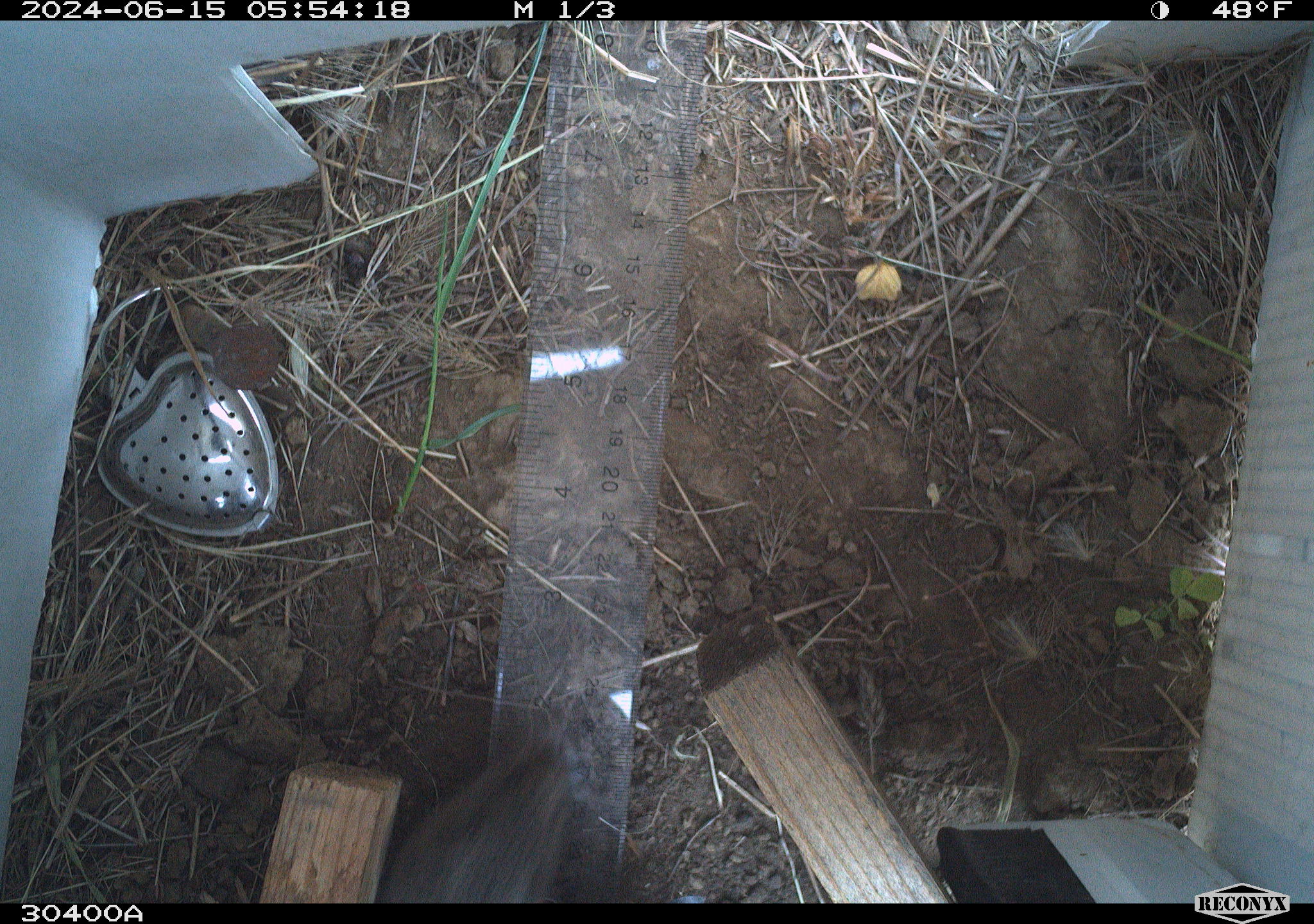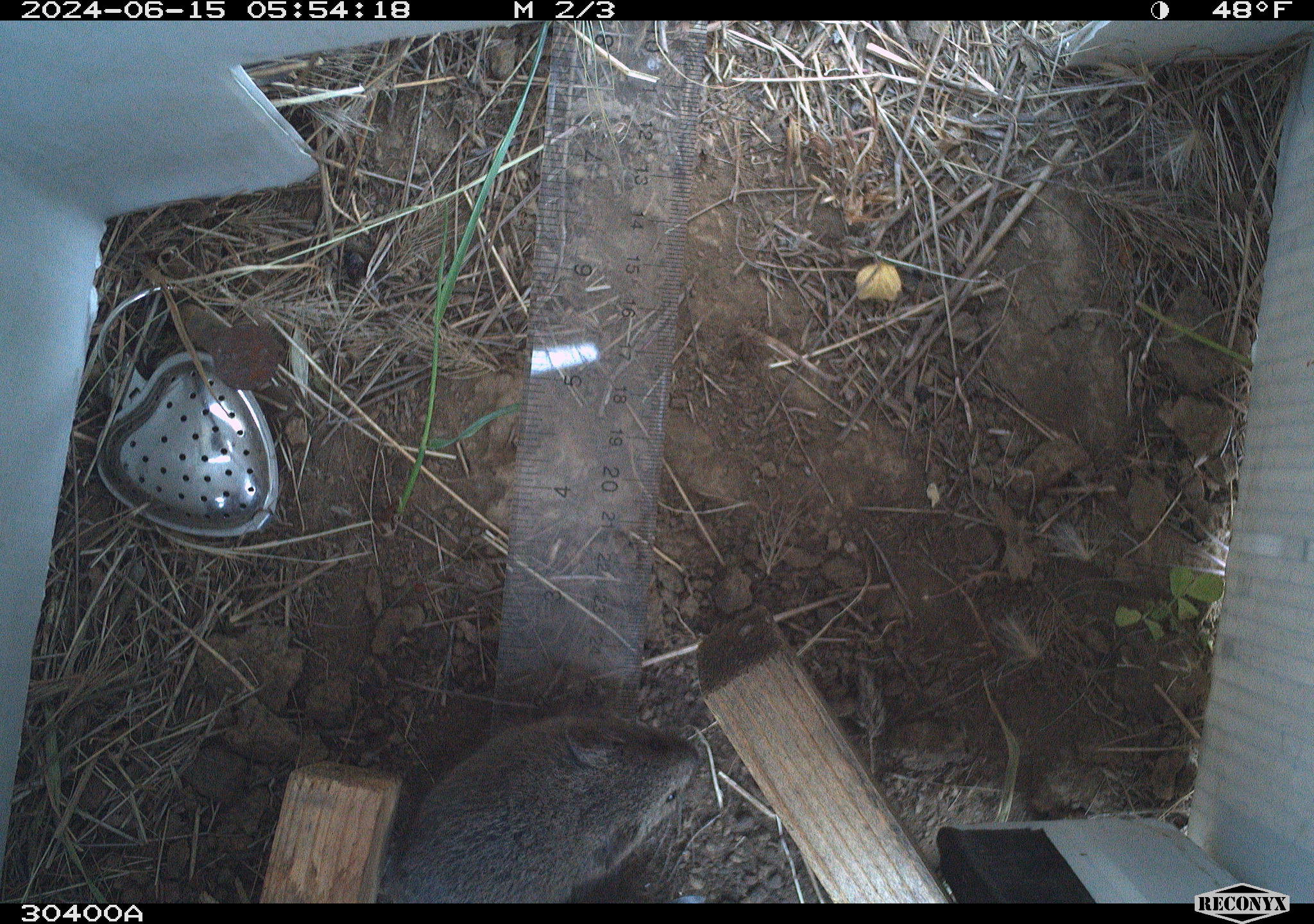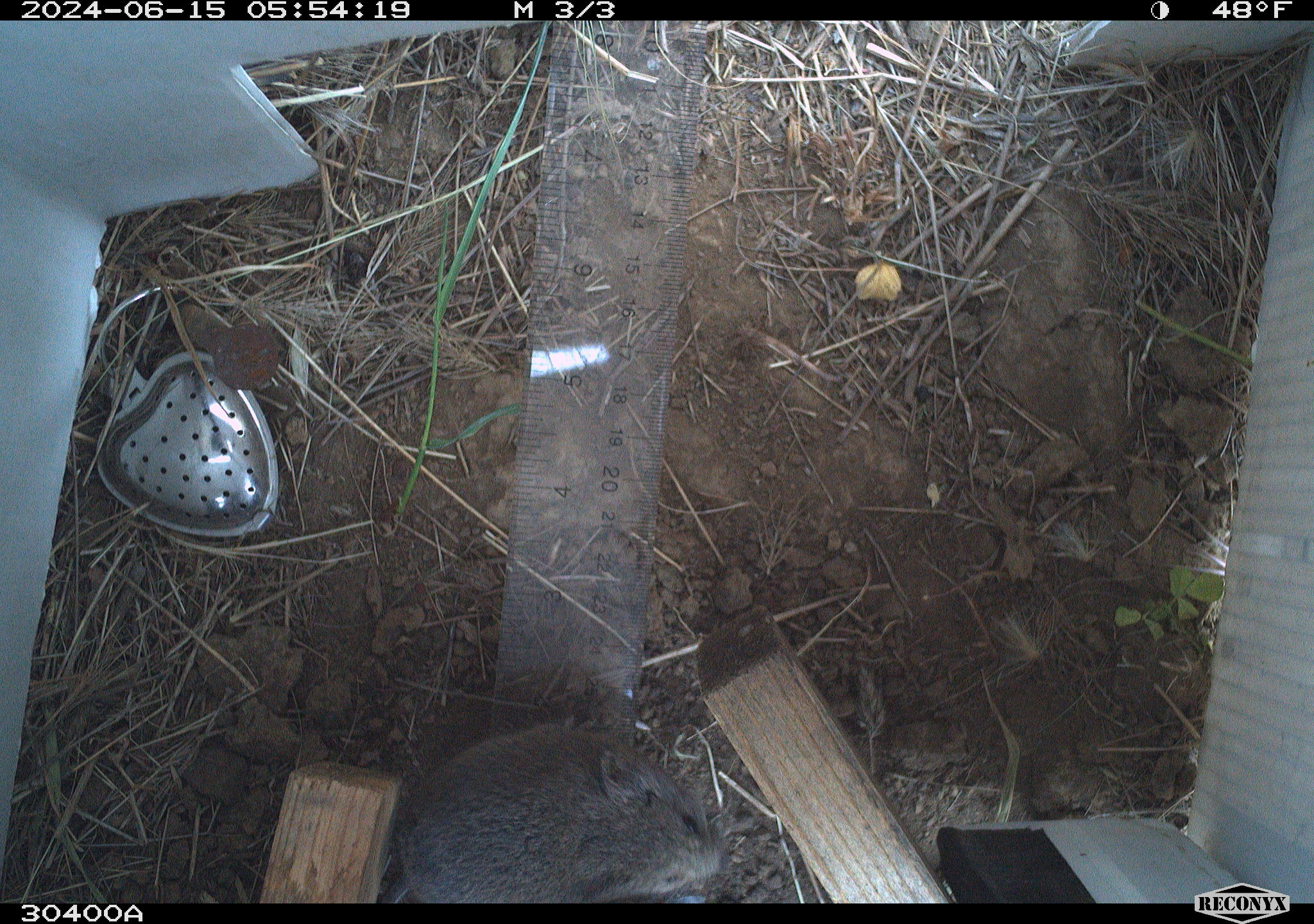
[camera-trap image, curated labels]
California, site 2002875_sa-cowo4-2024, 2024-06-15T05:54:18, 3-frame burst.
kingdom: Animalia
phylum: Chordata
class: Mammalia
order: Rodentia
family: Cricetidae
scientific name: Arvicolinae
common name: voles, lemmings, and muskrats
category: arvicolinae subfamily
Arvicolinae subfamily (voles, lemmings, and muskrats) (Arvicolinae).